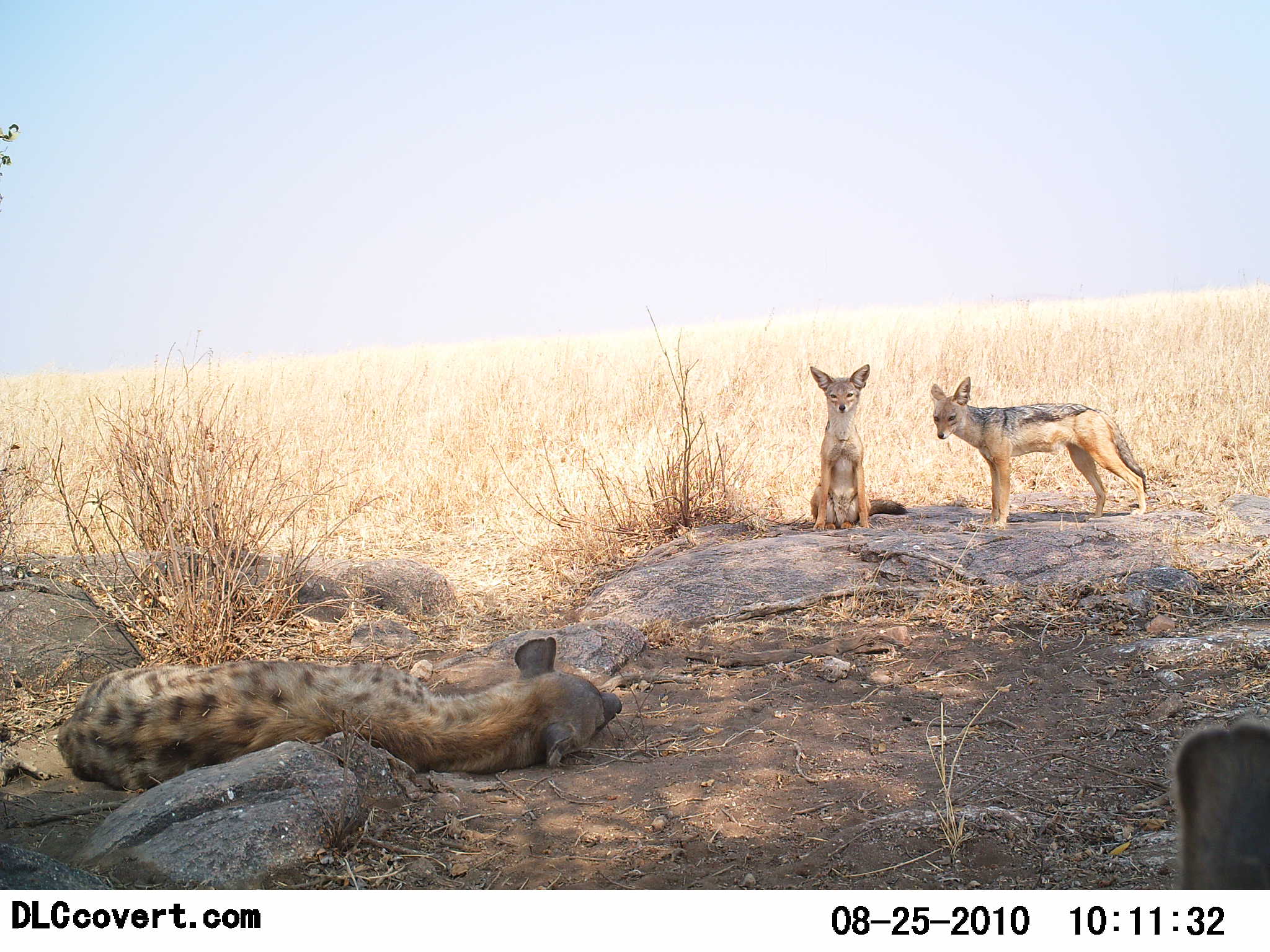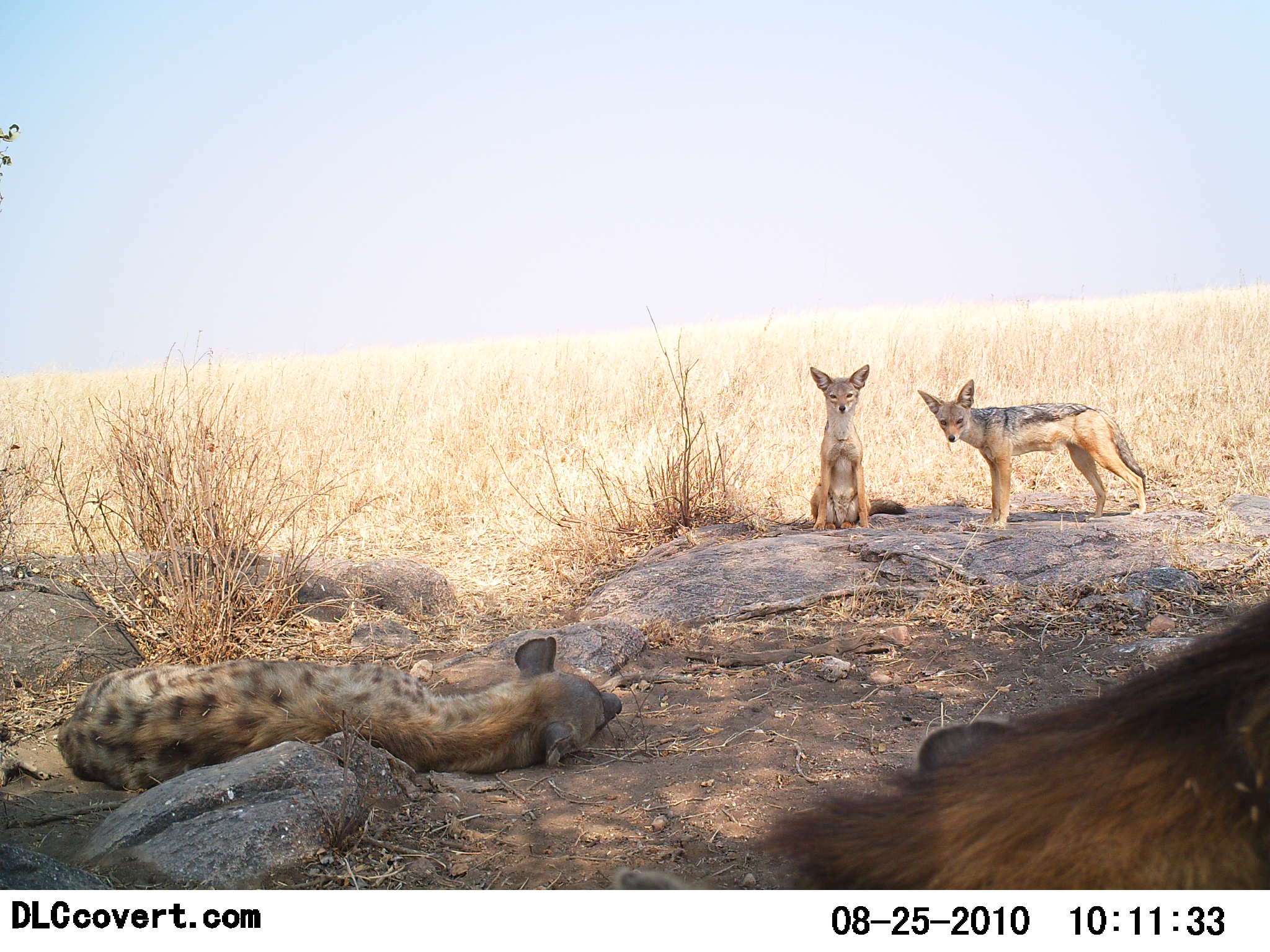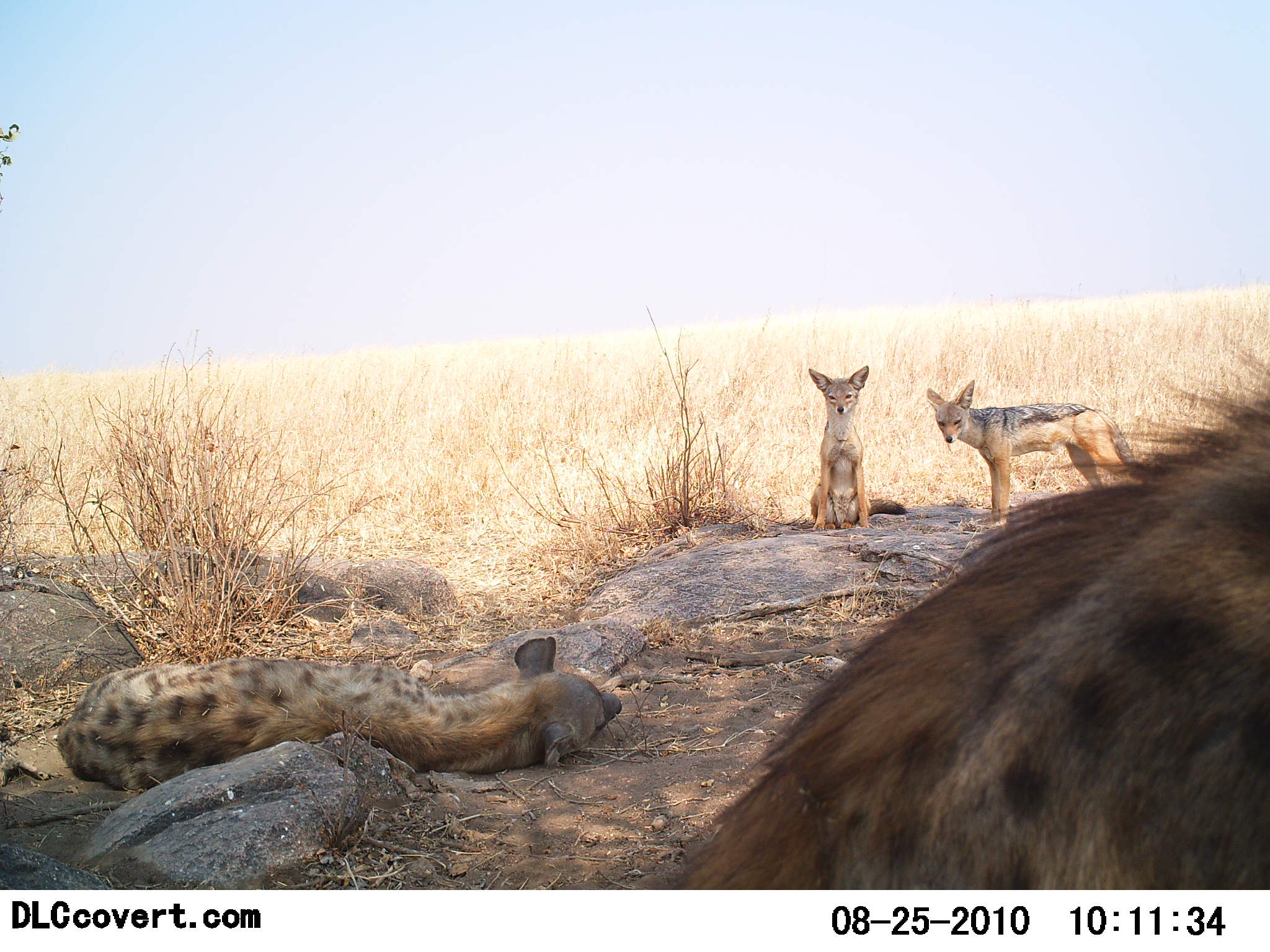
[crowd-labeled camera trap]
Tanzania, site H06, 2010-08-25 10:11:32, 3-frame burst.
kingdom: Animalia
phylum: Chordata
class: Mammalia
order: Carnivora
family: Hyaenidae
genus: Crocuta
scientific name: Crocuta crocuta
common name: spotted hyena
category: hyenaspotted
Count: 2.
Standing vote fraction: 25%.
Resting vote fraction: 95%.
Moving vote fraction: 20%.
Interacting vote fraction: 5%.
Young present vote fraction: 5%.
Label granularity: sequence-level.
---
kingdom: Animalia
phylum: Chordata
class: Mammalia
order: Carnivora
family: Canidae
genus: Lupulella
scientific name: Lupulella mesomelas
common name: black-backed jackal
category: jackal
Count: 2.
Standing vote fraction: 95%.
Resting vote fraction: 37%.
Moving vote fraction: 5%.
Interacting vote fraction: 21%.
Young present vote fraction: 16%.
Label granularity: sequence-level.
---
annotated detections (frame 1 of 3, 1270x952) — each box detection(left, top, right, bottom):
animal: detection(58, 637, 626, 781); detection(926, 375, 1148, 535); detection(1165, 712, 1270, 889); detection(809, 363, 908, 534)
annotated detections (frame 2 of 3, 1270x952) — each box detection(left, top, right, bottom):
animal: detection(742, 597, 1270, 890); detection(54, 633, 624, 785); detection(916, 379, 1148, 533); detection(807, 363, 910, 533)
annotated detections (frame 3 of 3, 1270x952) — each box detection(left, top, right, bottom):
animal: detection(659, 355, 1270, 891); detection(55, 634, 623, 796); detection(925, 380, 1156, 527); detection(808, 365, 909, 533)